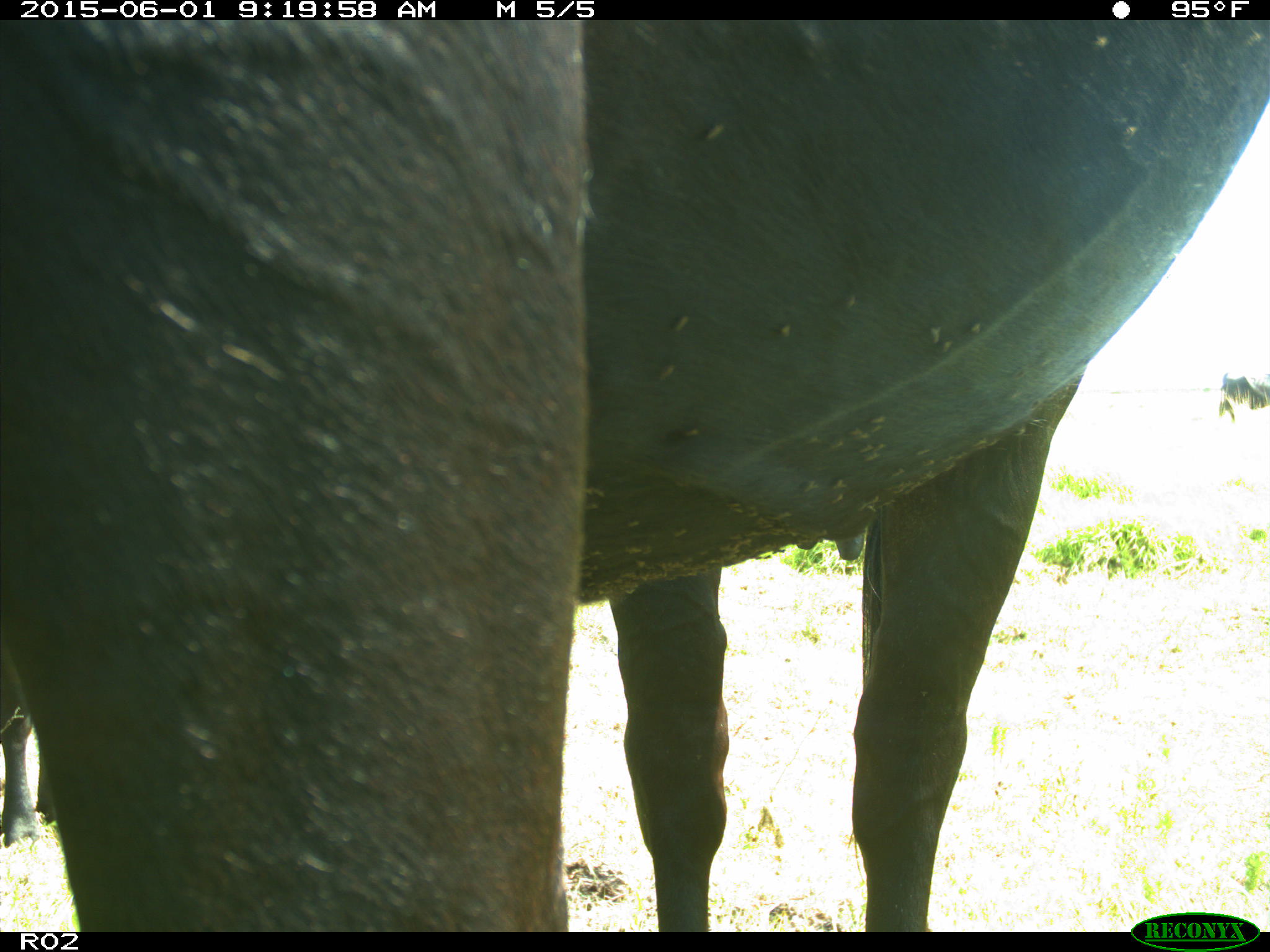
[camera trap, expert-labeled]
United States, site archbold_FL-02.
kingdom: Animalia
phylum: Chordata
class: Mammalia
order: Artiodactyla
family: Bovidae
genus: Bos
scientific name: Bos taurus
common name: domestic cow